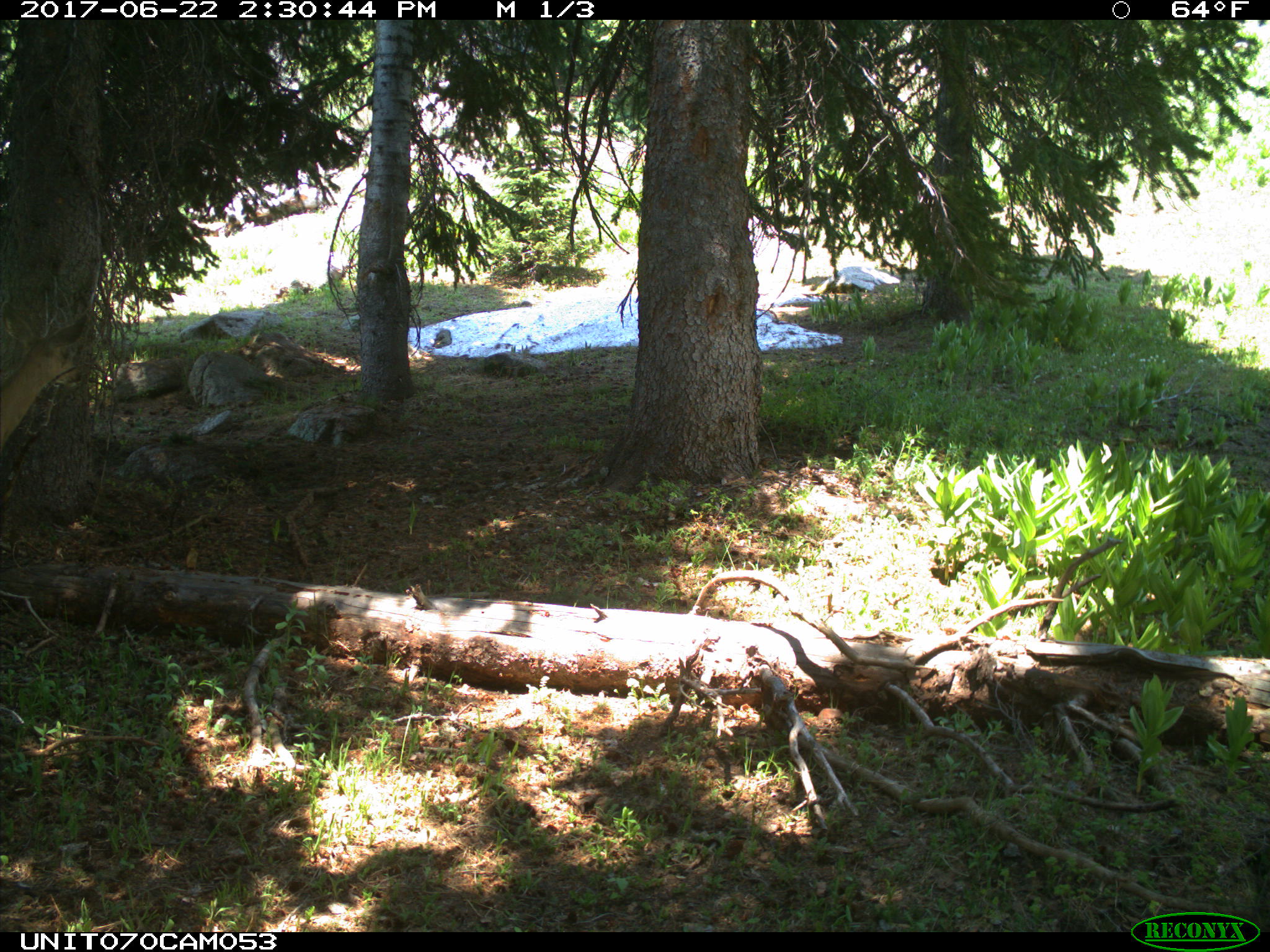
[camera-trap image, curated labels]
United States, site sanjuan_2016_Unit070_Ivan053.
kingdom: Animalia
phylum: Chordata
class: Mammalia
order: Artiodactyla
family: Cervidae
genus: Odocoileus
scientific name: Odocoileus hemionus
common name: mule deer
Odocoileus hemionus (mule deer).